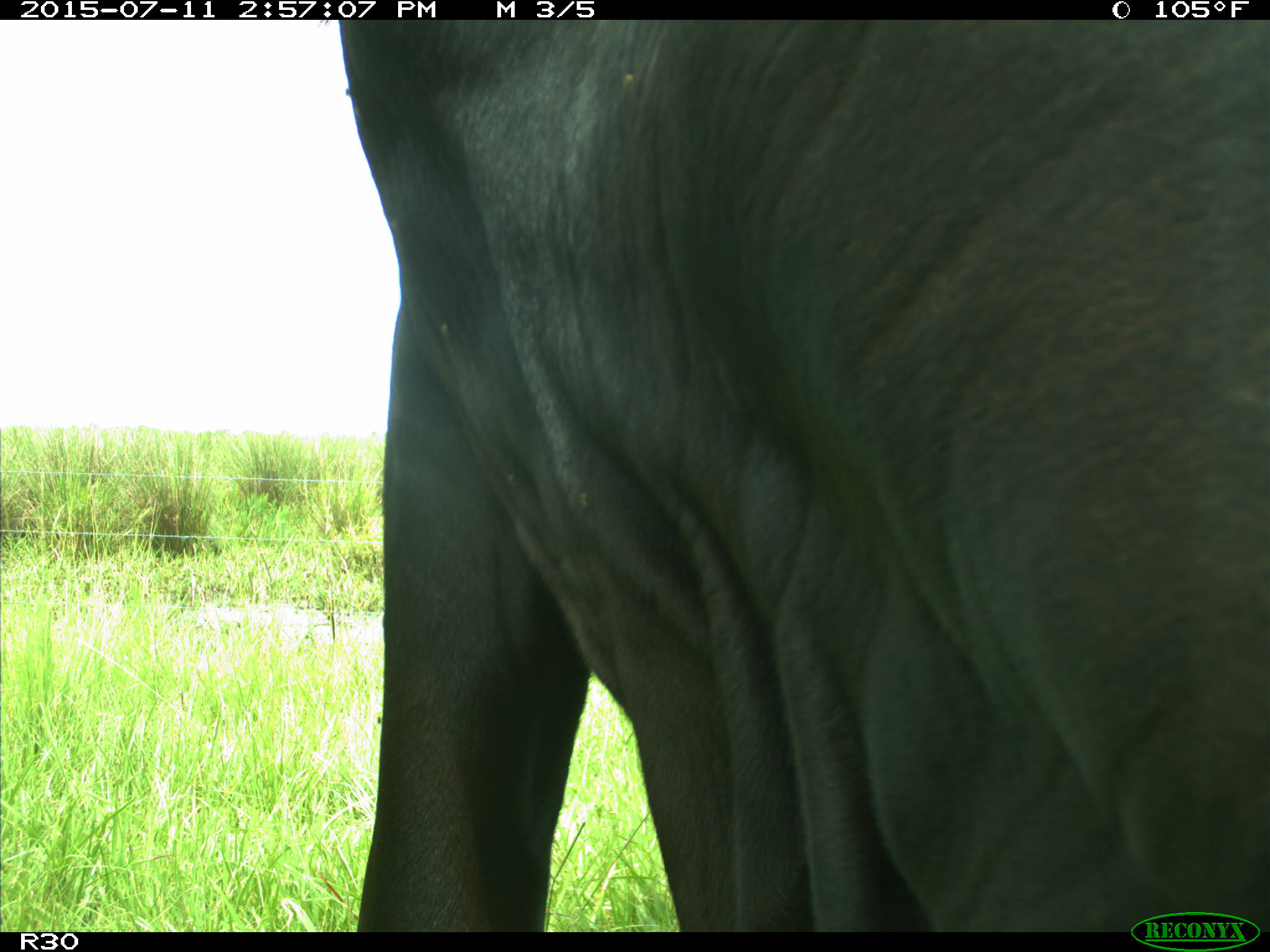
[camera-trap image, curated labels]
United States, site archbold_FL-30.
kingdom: Animalia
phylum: Chordata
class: Mammalia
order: Artiodactyla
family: Bovidae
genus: Bos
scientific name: Bos taurus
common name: domestic cow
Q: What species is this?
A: Bos taurus (domestic cow).